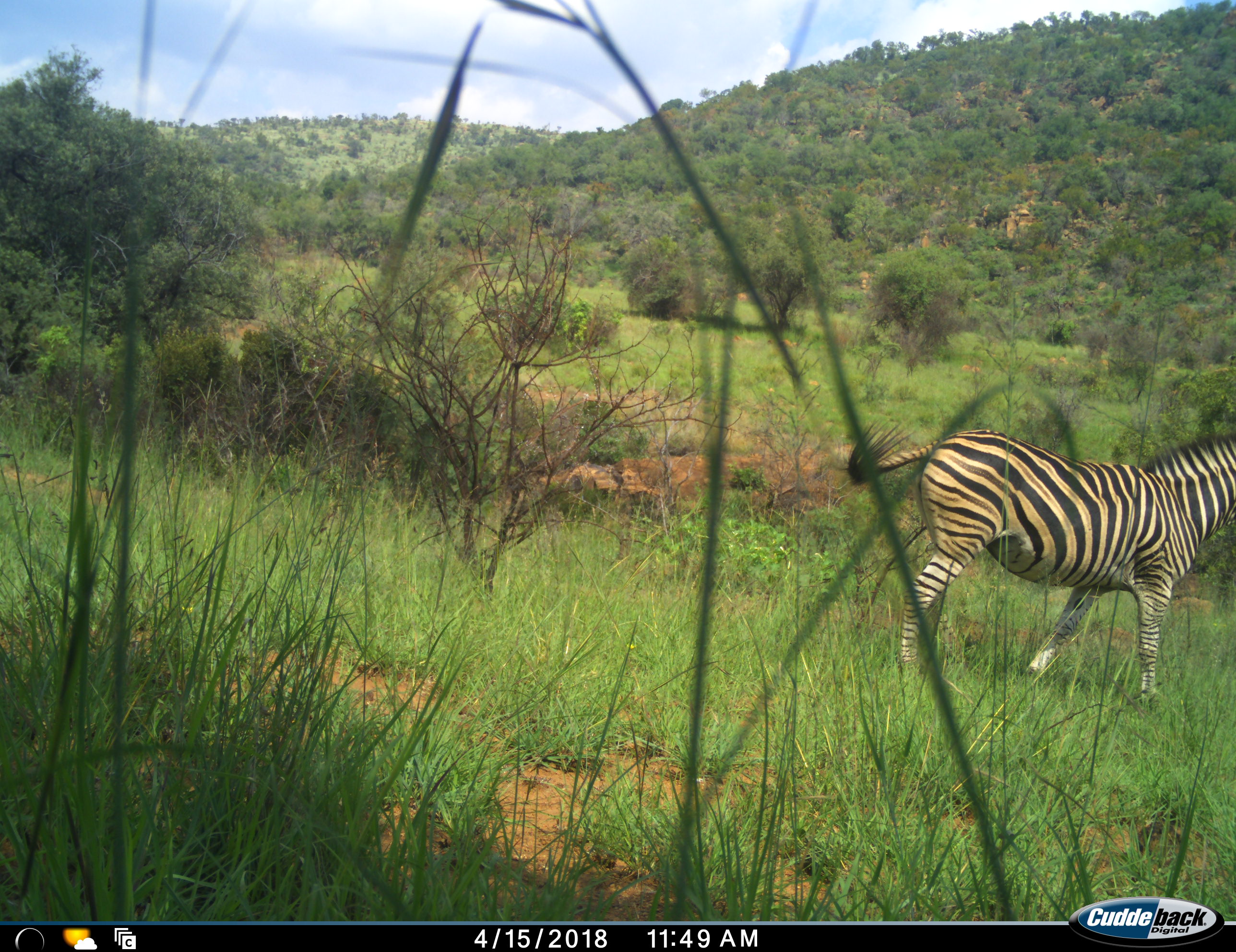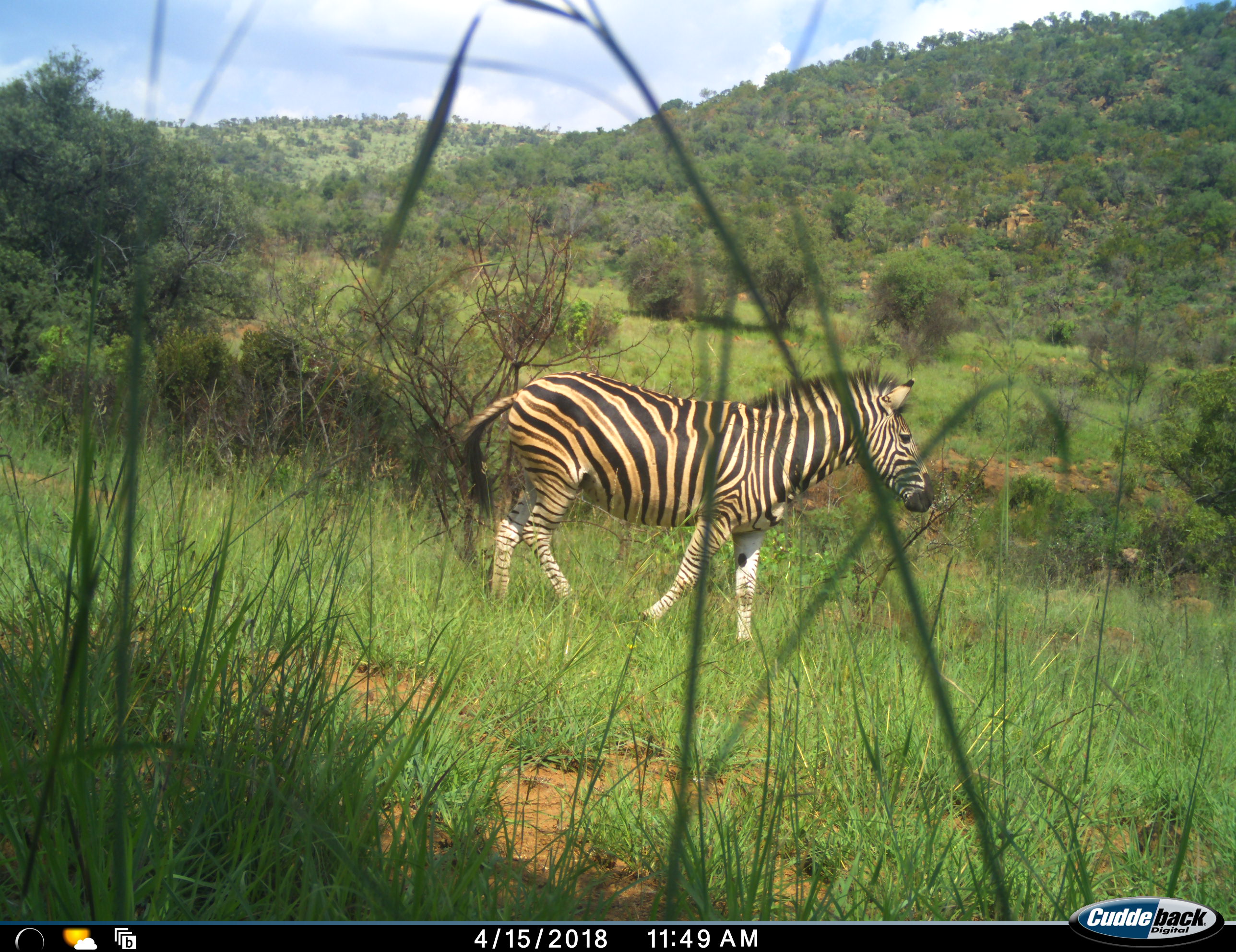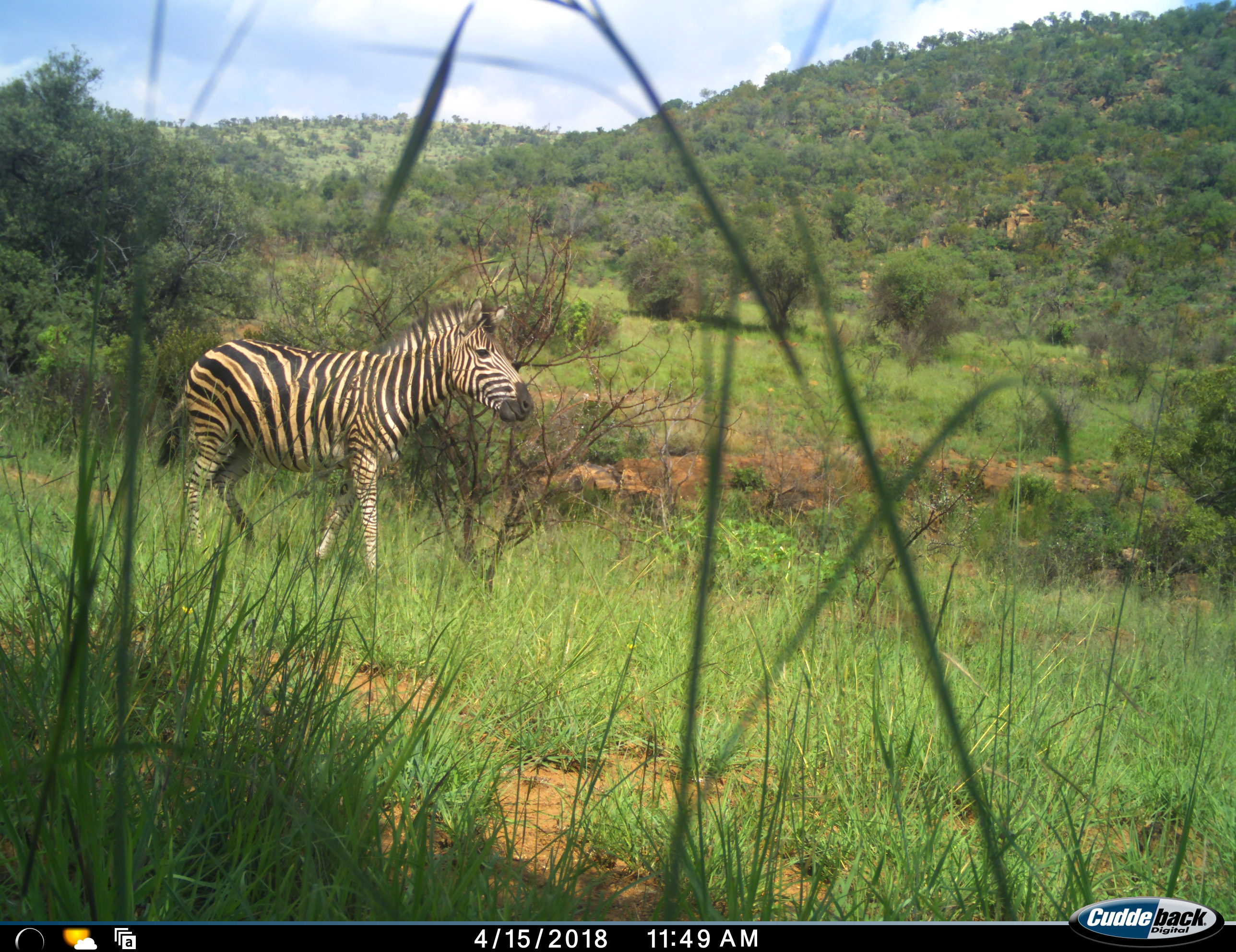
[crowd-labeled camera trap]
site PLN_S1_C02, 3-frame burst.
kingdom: Animalia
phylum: Chordata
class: Mammalia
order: Perissodactyla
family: Equidae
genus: Equus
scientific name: Equus quagga burchellii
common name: burchell's zebra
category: zebraburchells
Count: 1.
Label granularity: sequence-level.